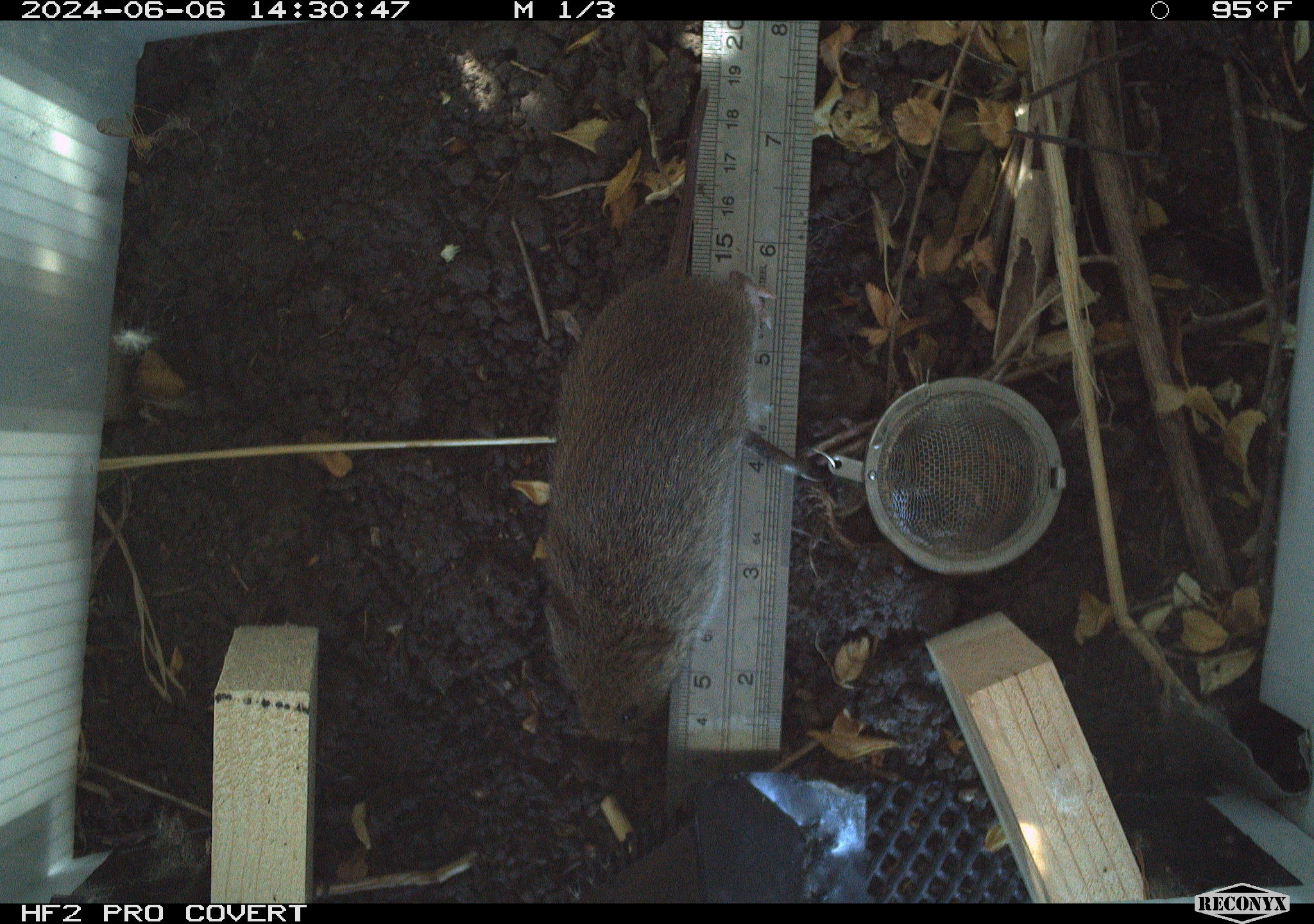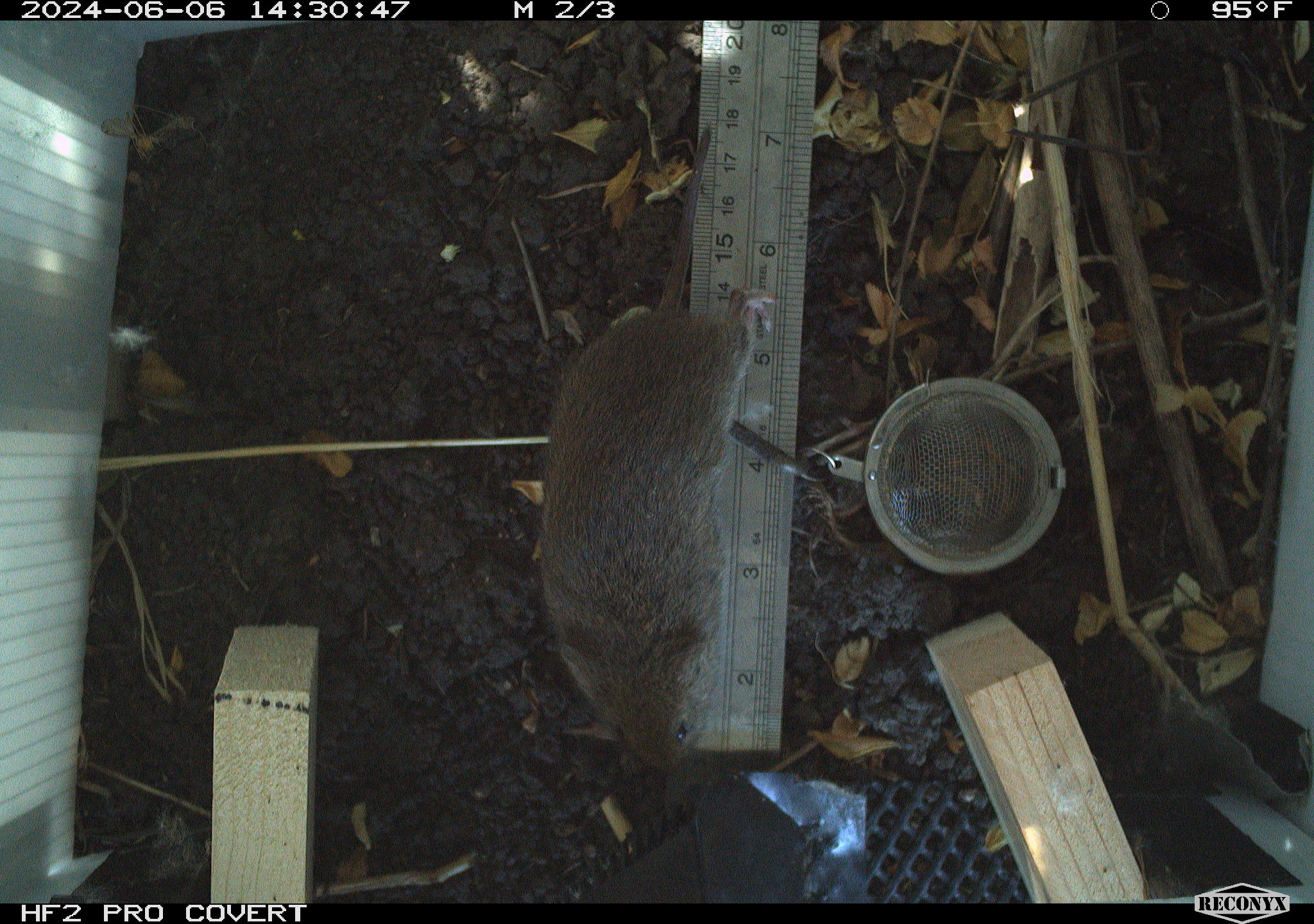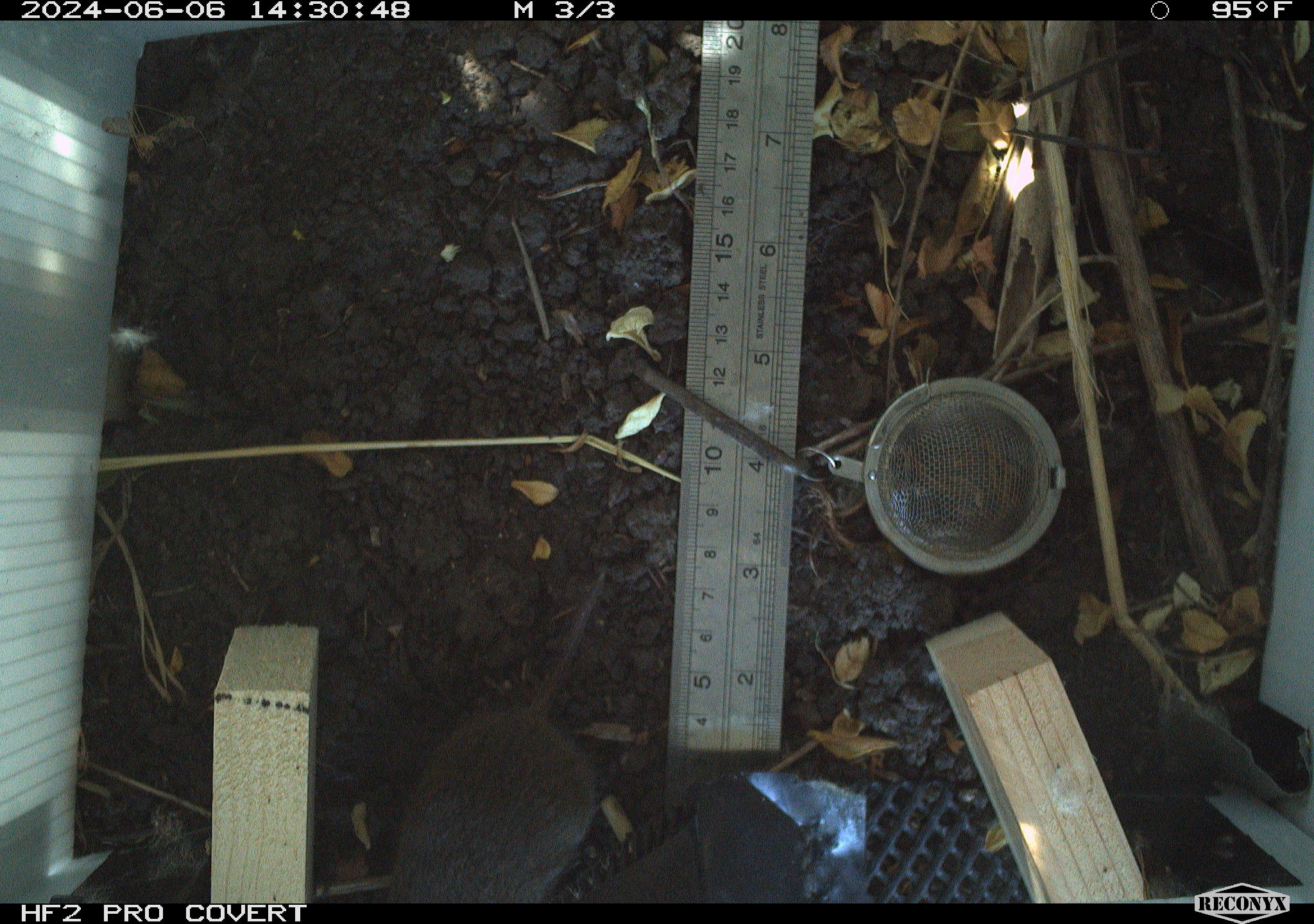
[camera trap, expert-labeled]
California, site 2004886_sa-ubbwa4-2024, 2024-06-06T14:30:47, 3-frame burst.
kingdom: Animalia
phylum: Chordata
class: Mammalia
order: Rodentia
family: Cricetidae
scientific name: Arvicolinae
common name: voles, lemmings, and muskrats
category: arvicolinae subfamily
Arvicolinae subfamily (voles, lemmings, and muskrats) (Arvicolinae).